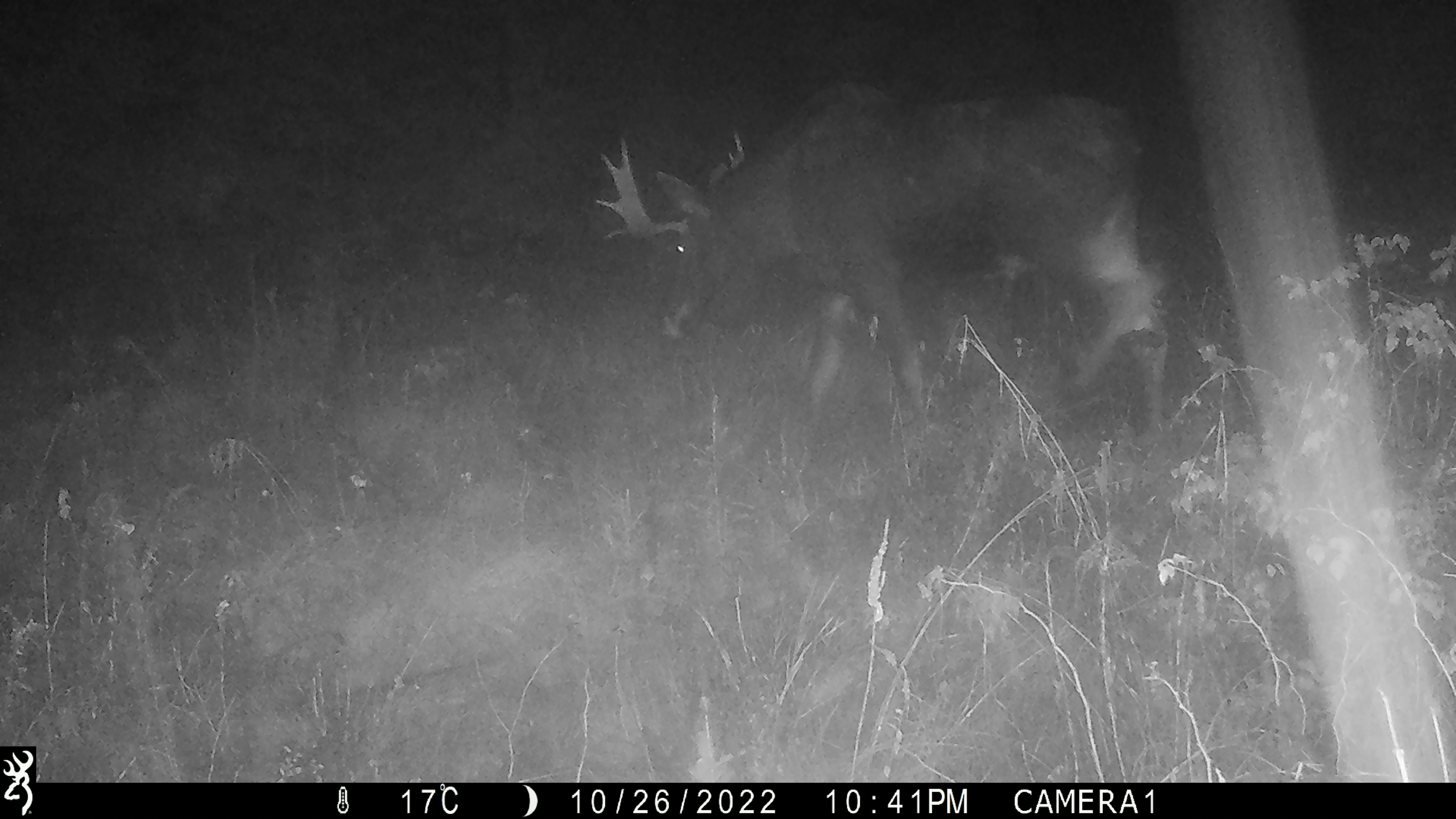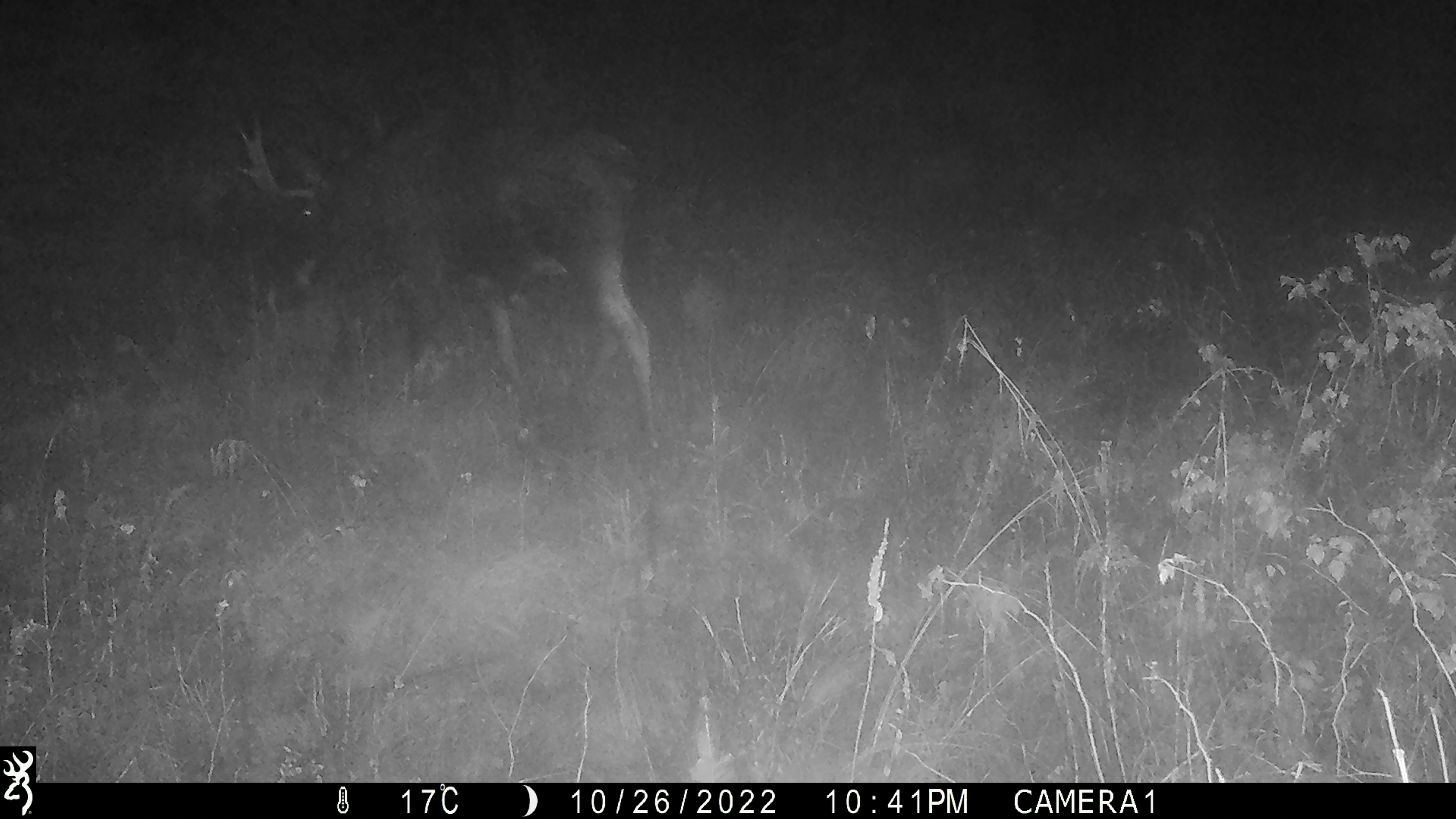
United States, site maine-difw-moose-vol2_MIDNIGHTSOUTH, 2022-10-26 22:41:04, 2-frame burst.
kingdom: Animalia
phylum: Chordata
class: Mammalia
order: Artiodactyla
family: Cervidae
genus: Alces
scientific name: Alces alces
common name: moose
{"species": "moose (Alces alces)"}